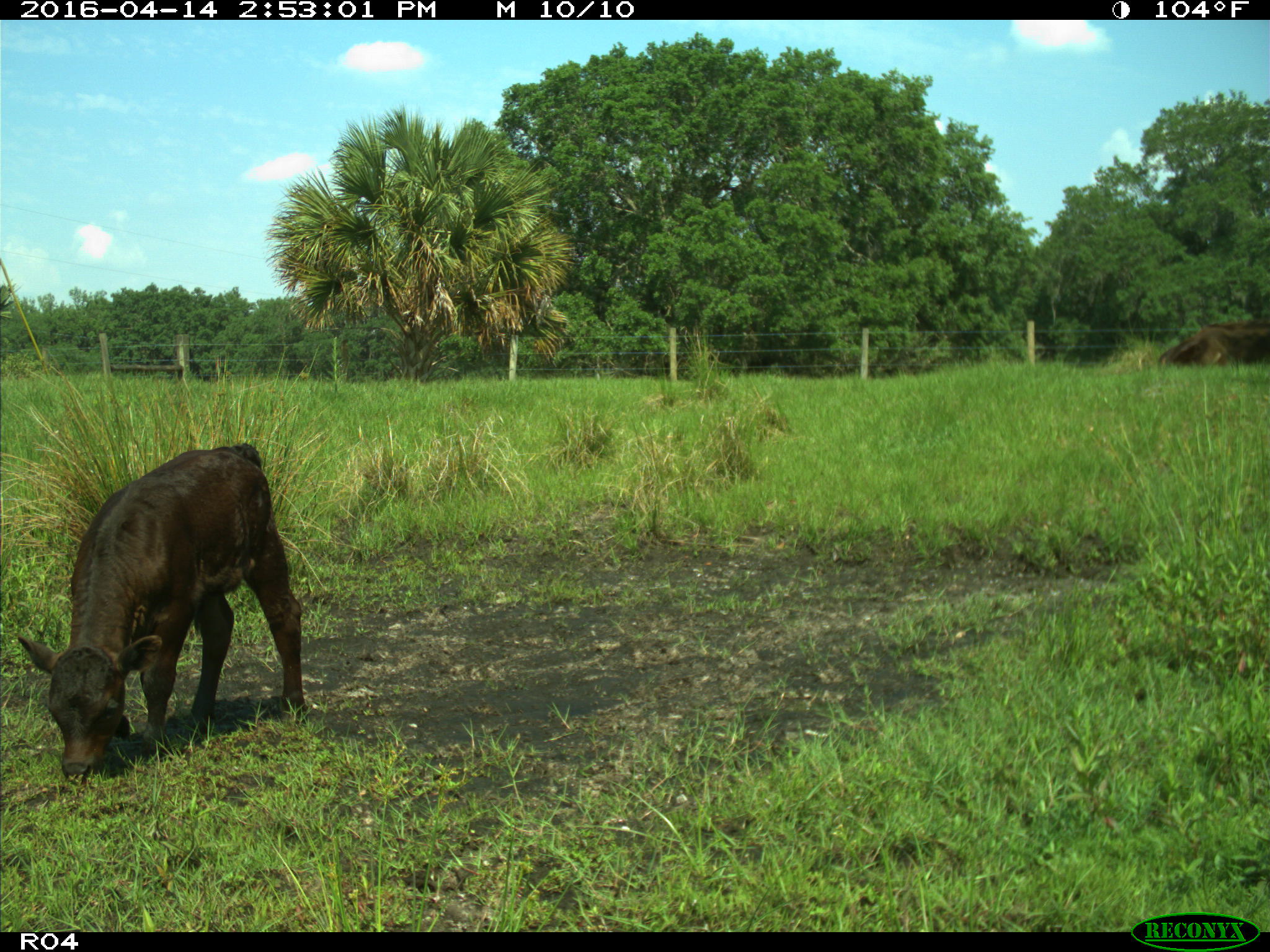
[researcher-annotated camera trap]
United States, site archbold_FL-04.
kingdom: Animalia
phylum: Chordata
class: Mammalia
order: Artiodactyla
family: Bovidae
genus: Bos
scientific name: Bos taurus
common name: domestic cow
Bos taurus (domestic cow).